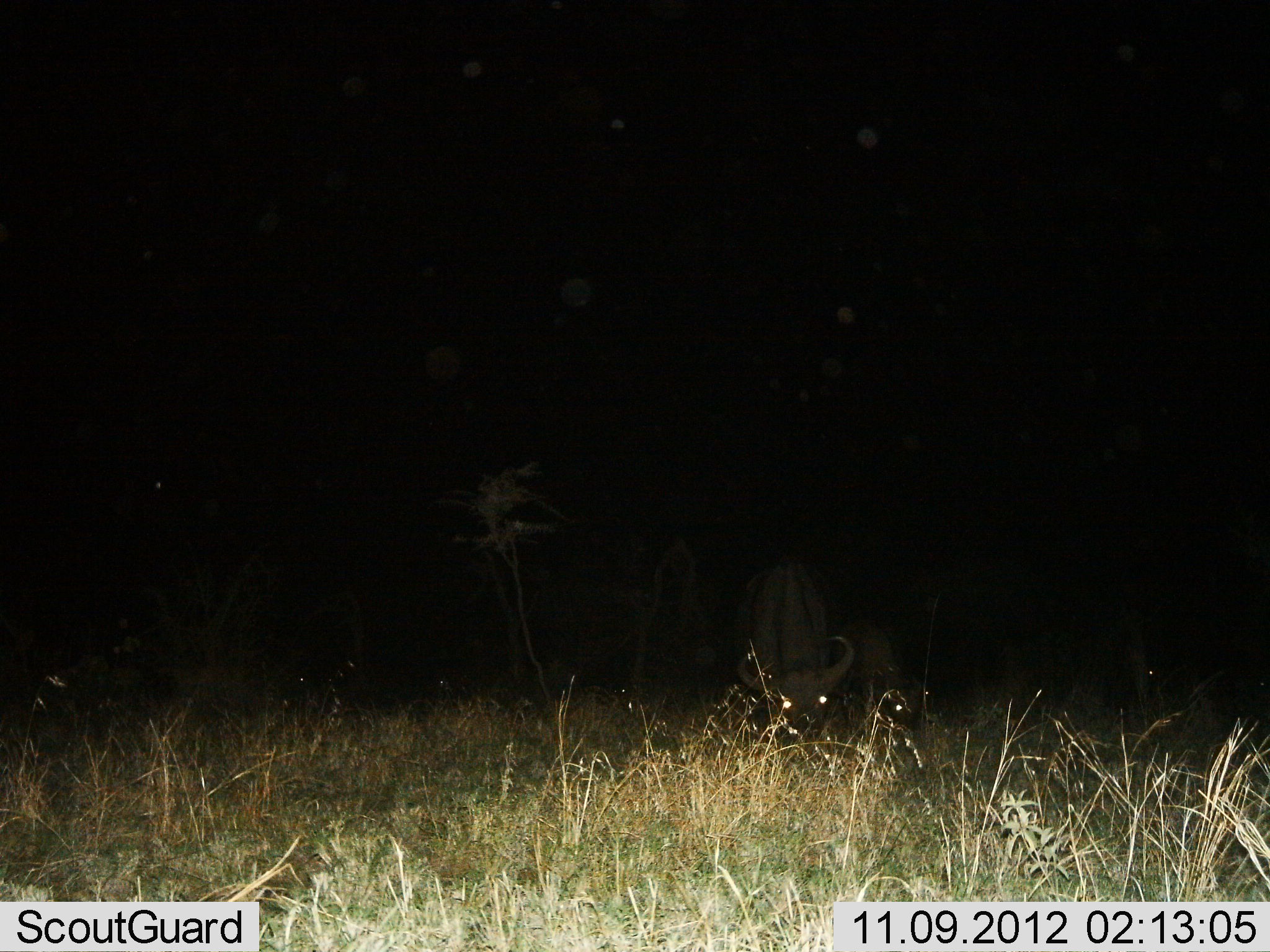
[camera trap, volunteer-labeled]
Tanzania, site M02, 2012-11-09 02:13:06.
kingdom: Animalia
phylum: Chordata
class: Mammalia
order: Artiodactyla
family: Bovidae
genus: Syncerus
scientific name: Syncerus caffer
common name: cape buffalo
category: buffalo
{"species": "buffalo (cape buffalo) (Syncerus caffer)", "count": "2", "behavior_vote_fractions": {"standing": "20%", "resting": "0%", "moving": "0%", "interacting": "0%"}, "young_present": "10%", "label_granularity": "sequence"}